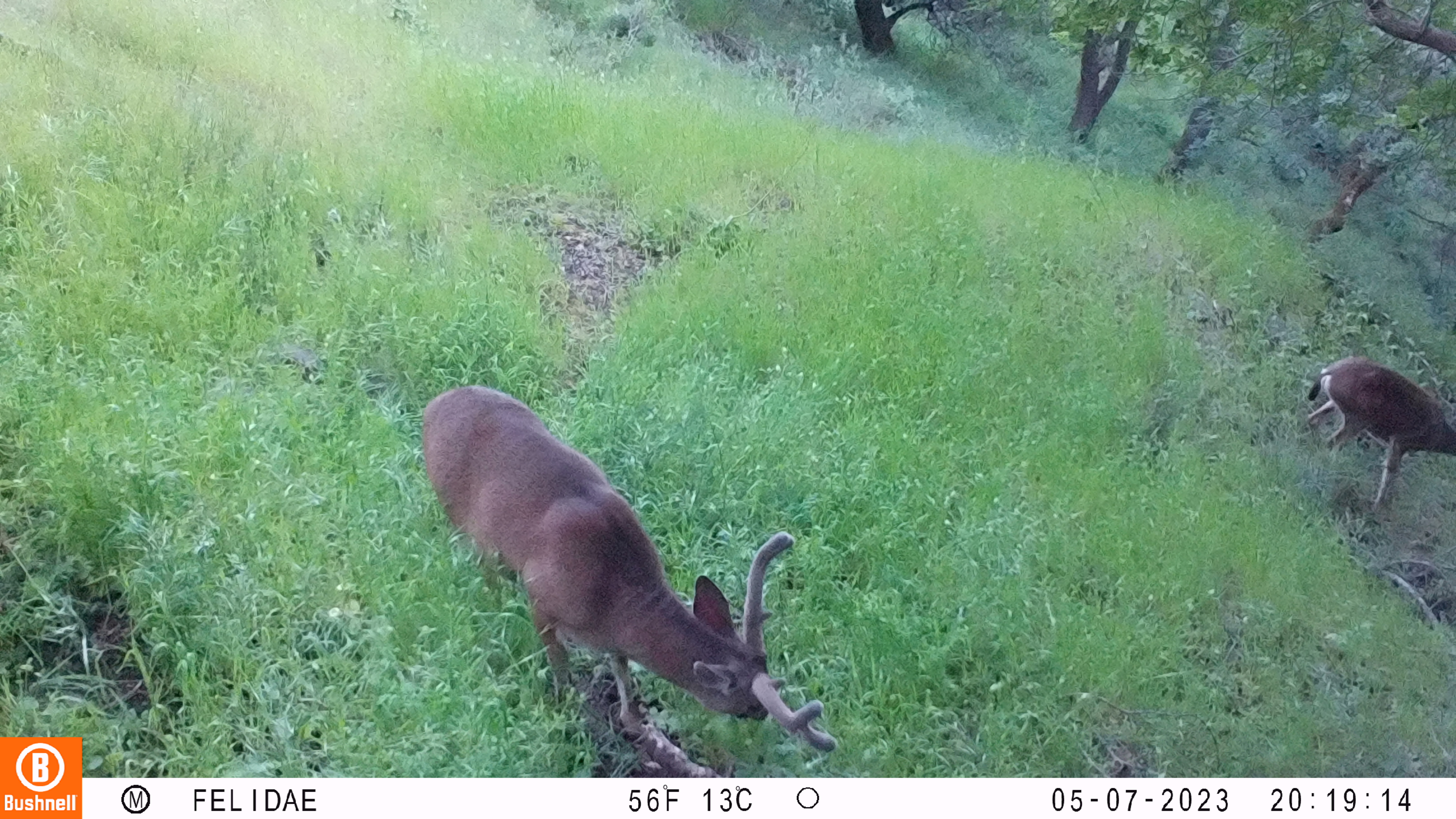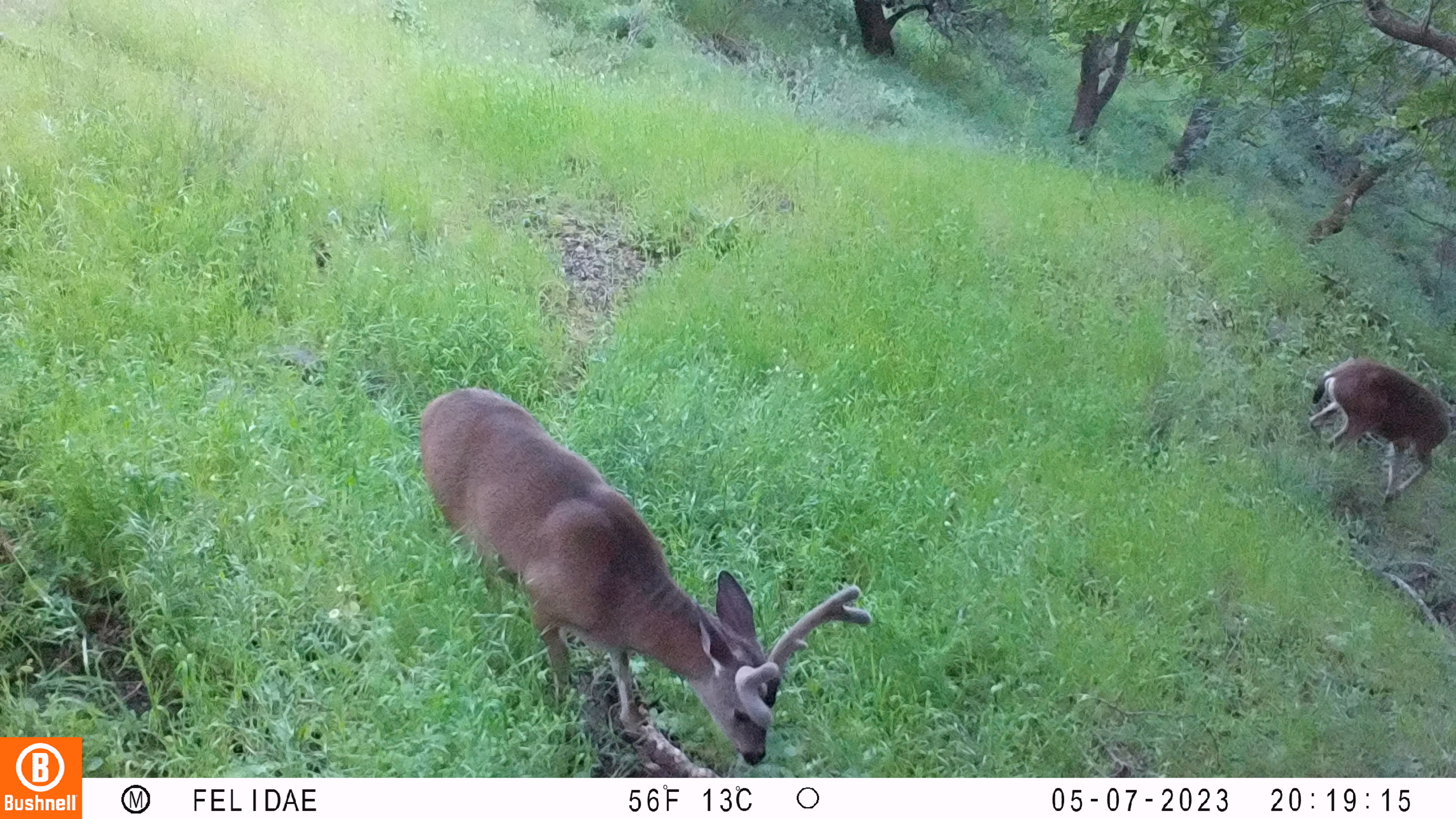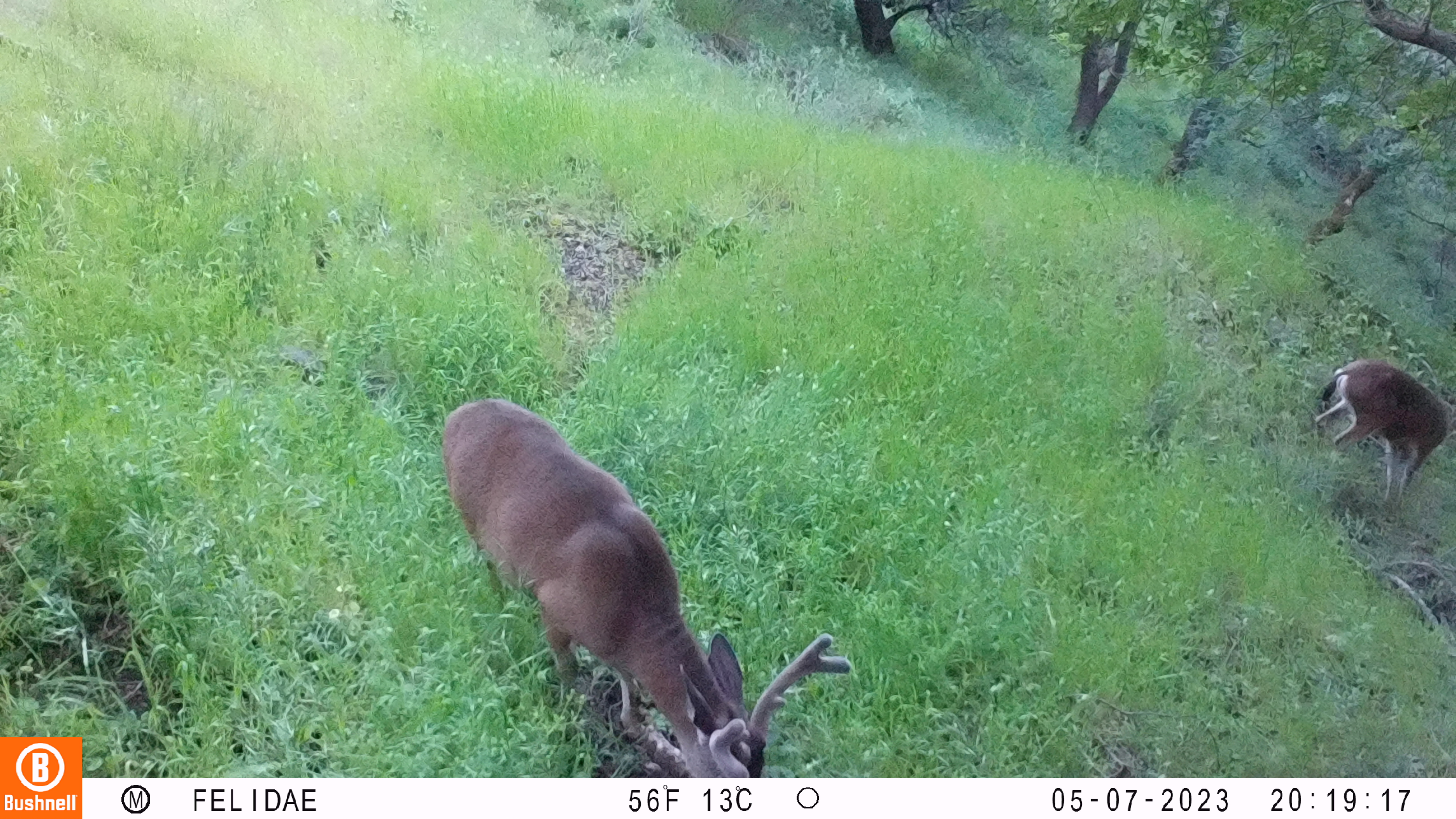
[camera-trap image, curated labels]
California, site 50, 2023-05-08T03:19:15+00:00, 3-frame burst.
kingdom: Animalia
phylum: Chordata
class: Mammalia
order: Artiodactyla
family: Cervidae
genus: Odocoileus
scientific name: Odocoileus hemionus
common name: mule deer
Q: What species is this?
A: Mule deer (Odocoileus hemionus).